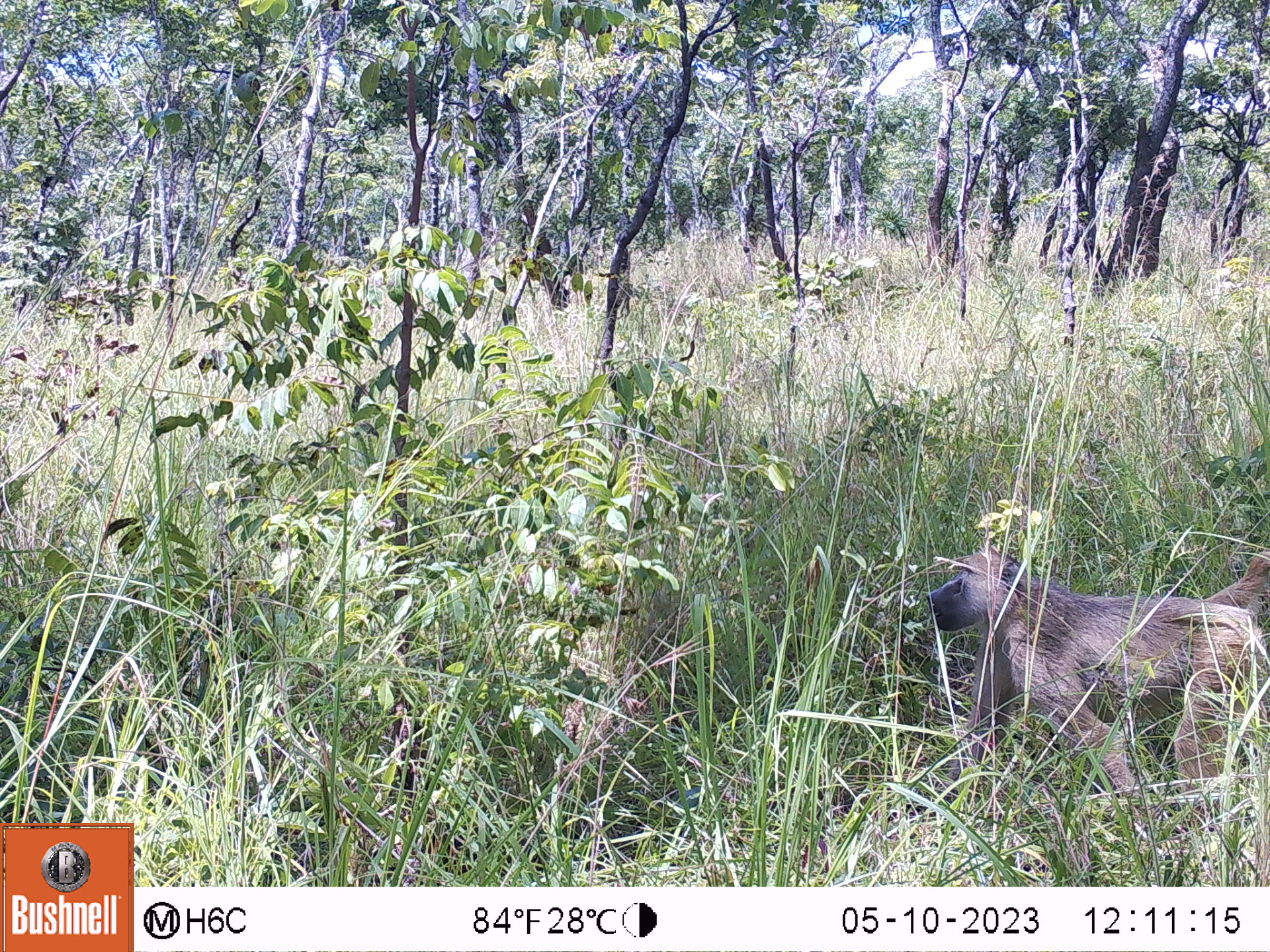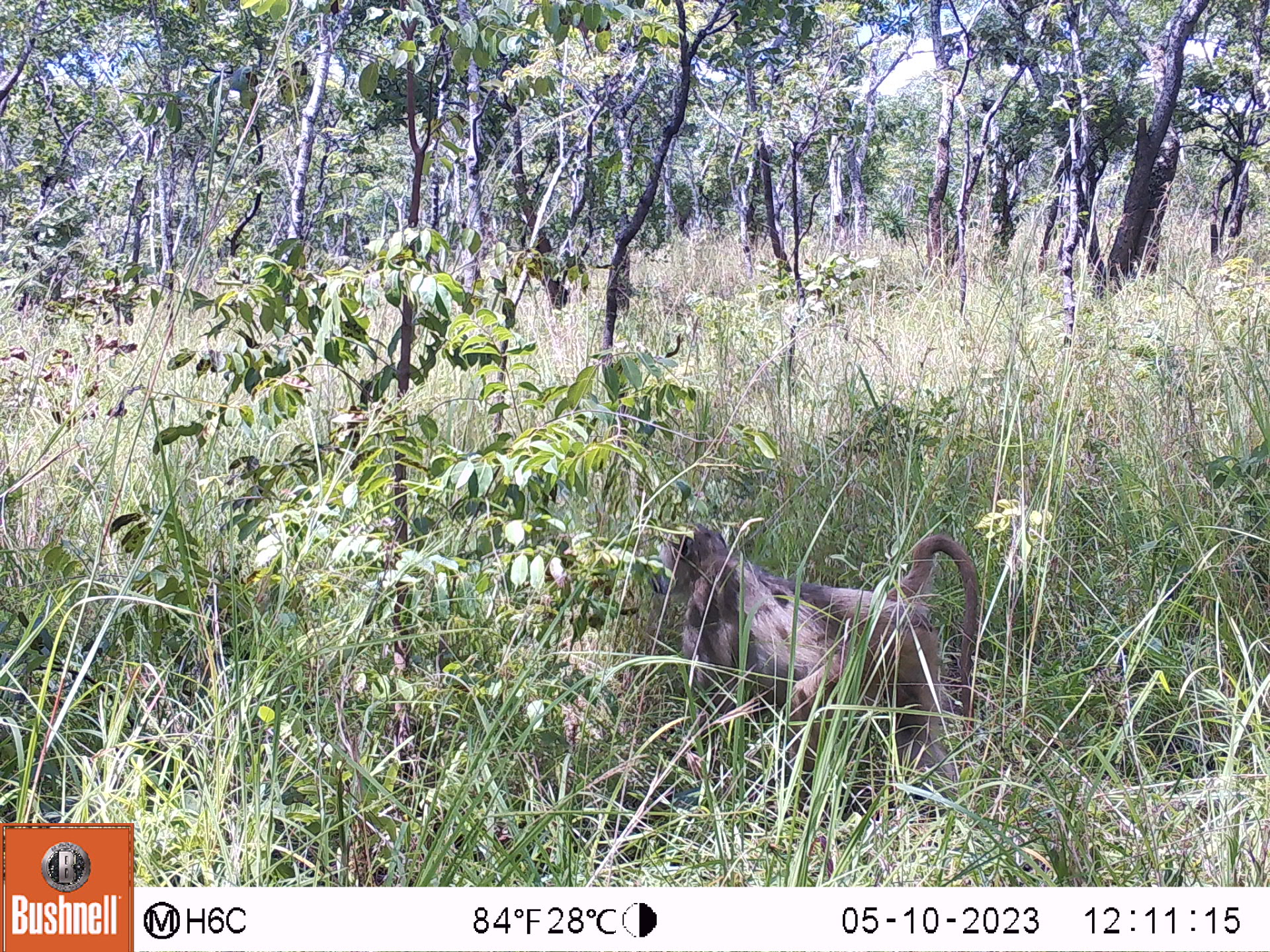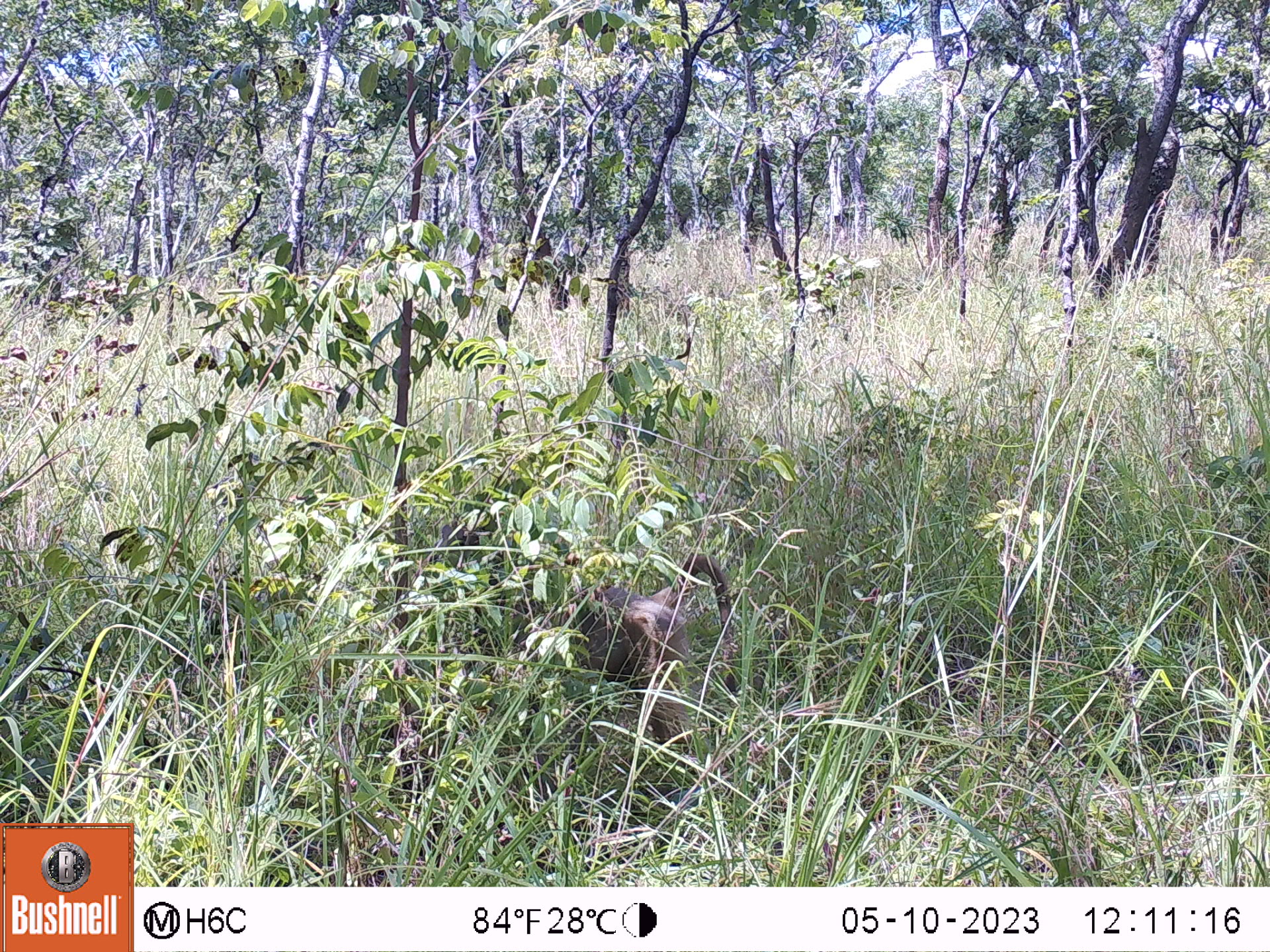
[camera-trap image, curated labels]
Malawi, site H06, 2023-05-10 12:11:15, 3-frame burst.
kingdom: Animalia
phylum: Chordata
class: Mammalia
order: Primates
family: Cercopithecidae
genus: Papio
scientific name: Papio cynocephalus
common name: yellow baboon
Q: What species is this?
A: Yellow baboon (Papio cynocephalus).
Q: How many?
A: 1.